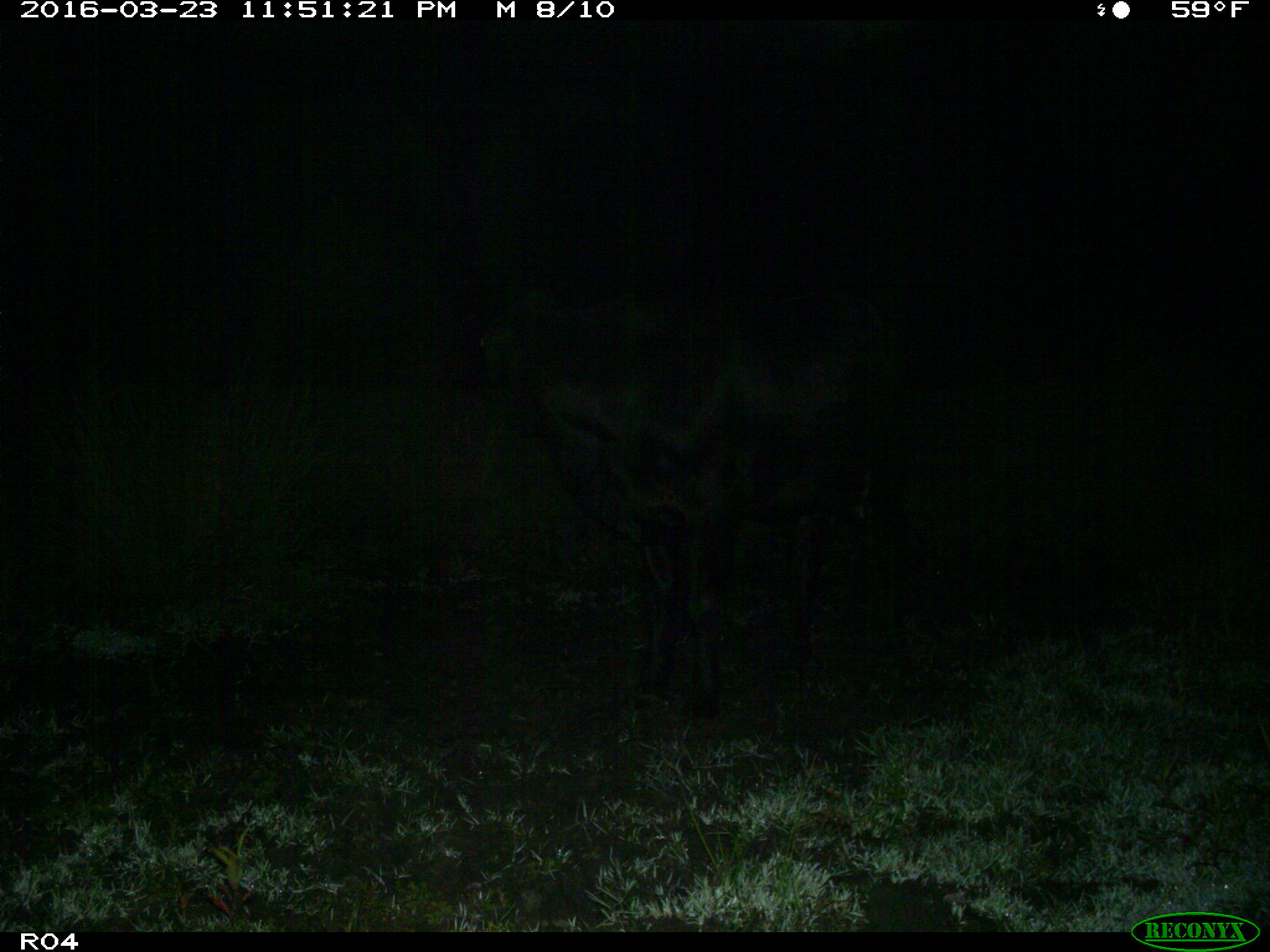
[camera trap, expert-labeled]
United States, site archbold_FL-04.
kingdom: Animalia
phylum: Chordata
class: Mammalia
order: Artiodactyla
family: Bovidae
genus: Bos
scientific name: Bos taurus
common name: domestic cow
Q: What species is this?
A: Bos taurus (domestic cow).